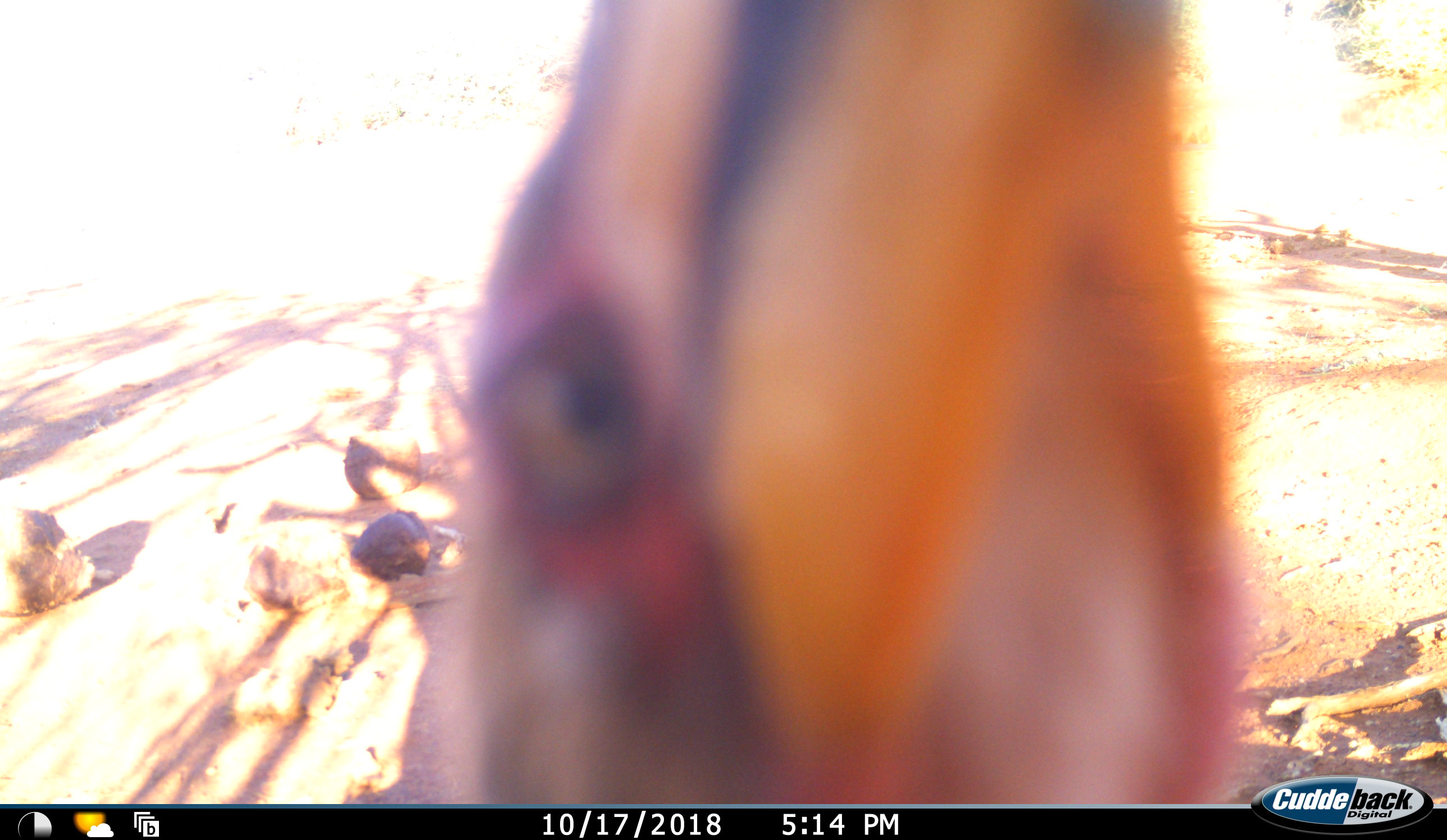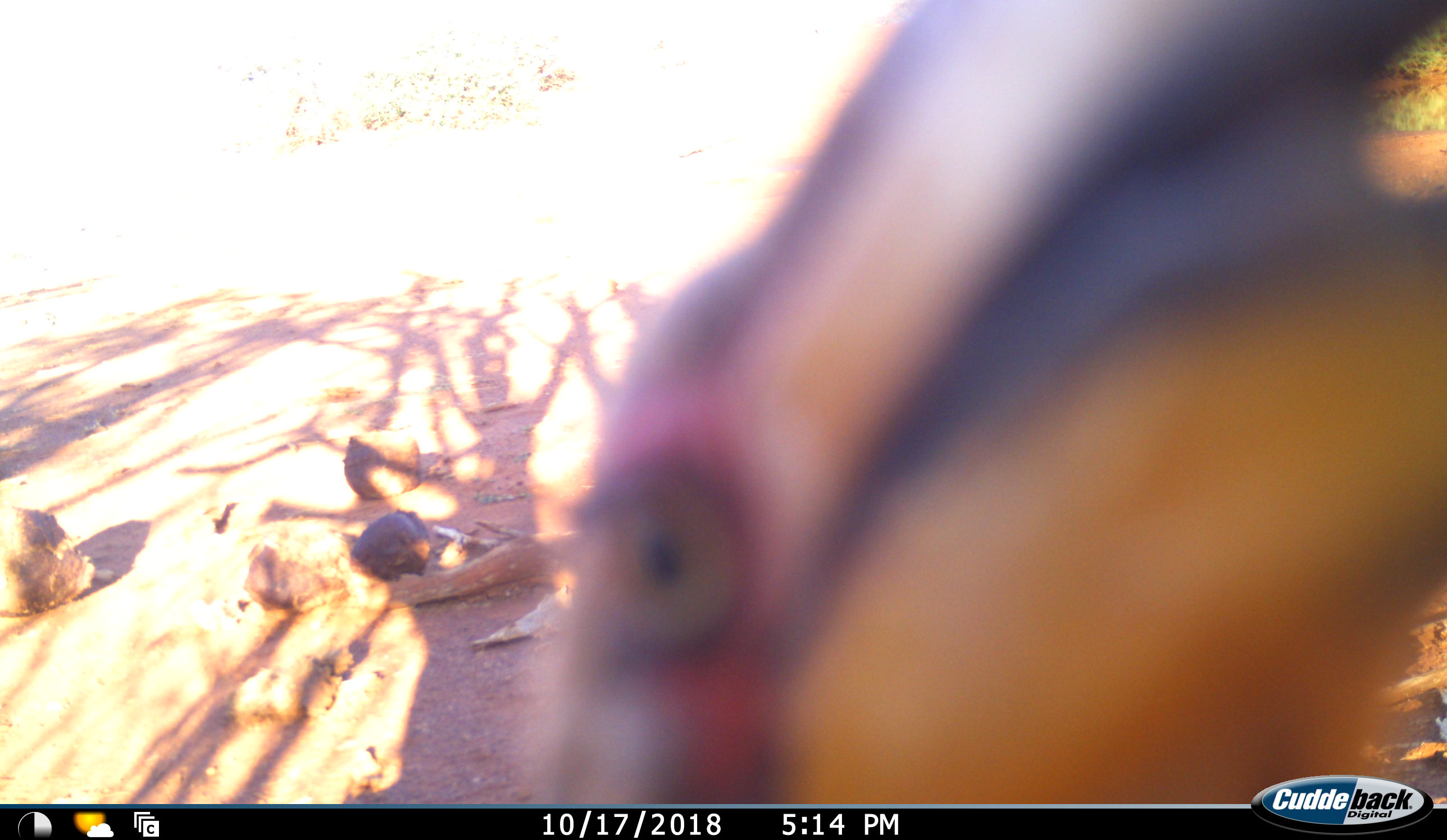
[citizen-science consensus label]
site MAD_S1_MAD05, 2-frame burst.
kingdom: Animalia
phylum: Chordata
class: Aves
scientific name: Aves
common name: bird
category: birdother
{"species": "birdother (bird) (Aves)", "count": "1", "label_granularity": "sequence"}